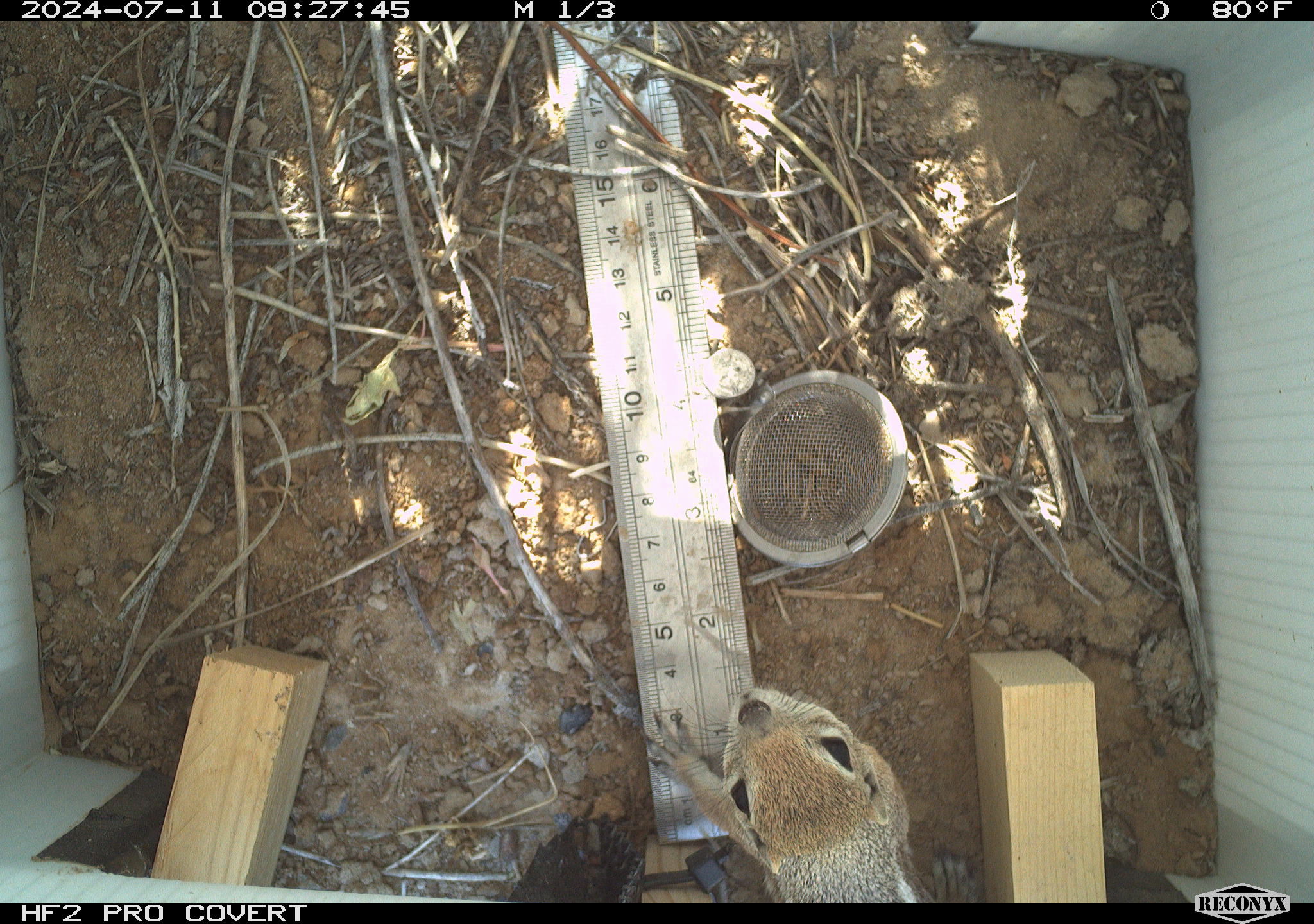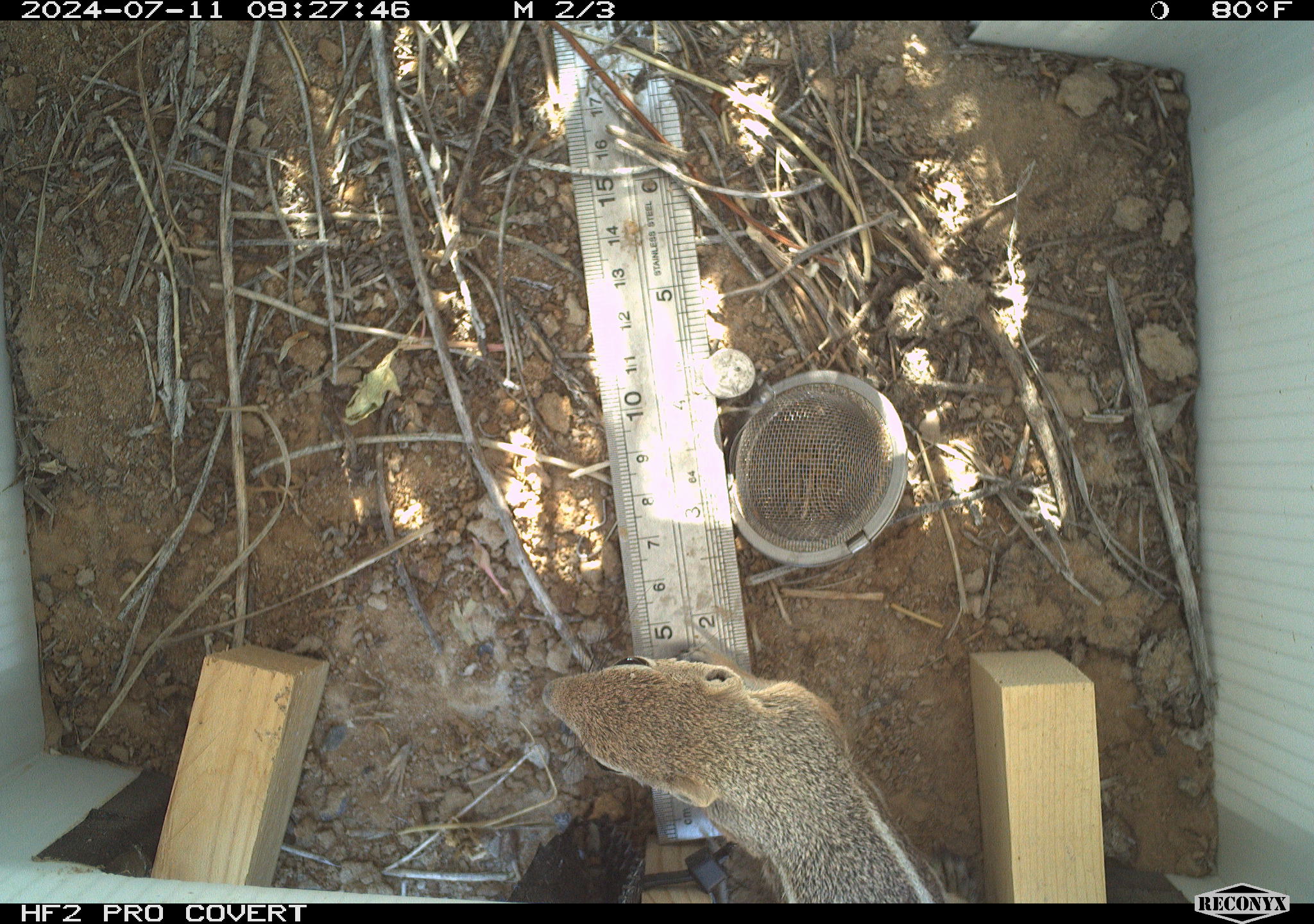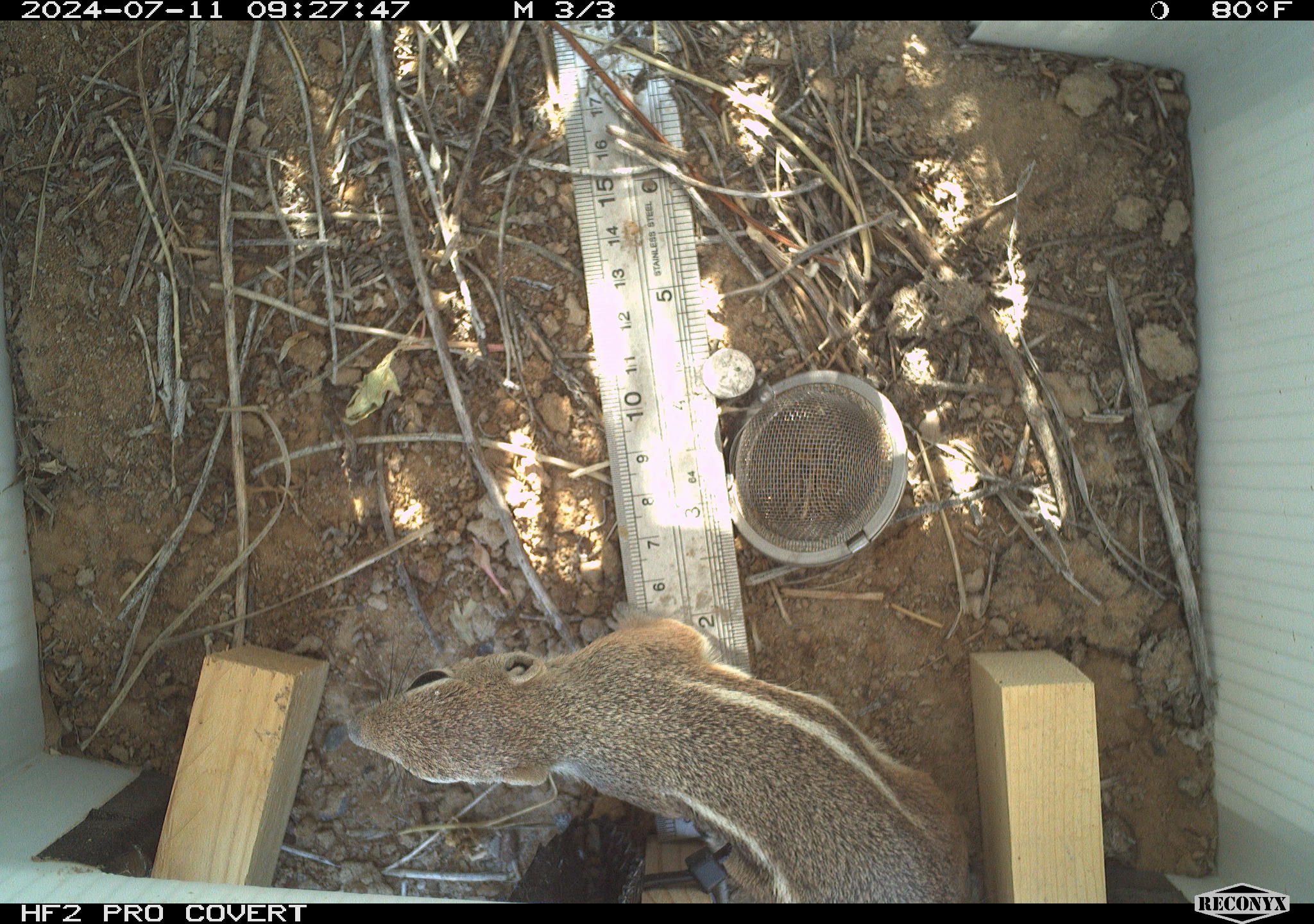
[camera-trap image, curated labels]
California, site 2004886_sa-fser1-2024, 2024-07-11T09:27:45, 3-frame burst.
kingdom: Animalia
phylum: Chordata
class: Mammalia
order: Rodentia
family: Sciuridae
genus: Ammospermophilus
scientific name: Ammospermophilus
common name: antelope ground squirrels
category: ammospermophilus species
Ammospermophilus species (antelope ground squirrels) (Ammospermophilus).